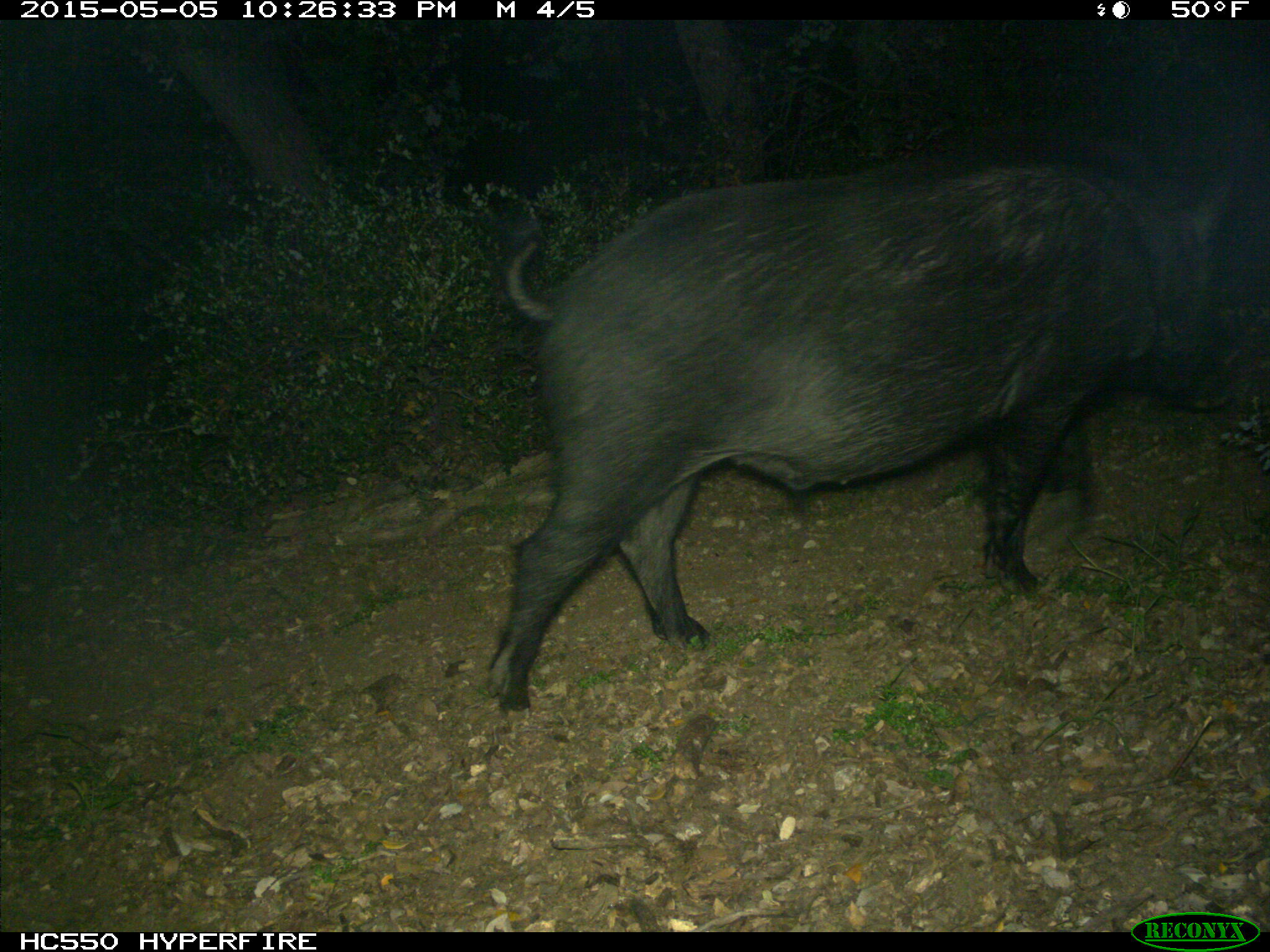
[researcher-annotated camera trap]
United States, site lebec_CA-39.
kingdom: Animalia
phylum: Chordata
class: Mammalia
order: Artiodactyla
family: Suidae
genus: Sus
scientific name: Sus scrofa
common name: wild boar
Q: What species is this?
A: Sus scrofa (wild boar).